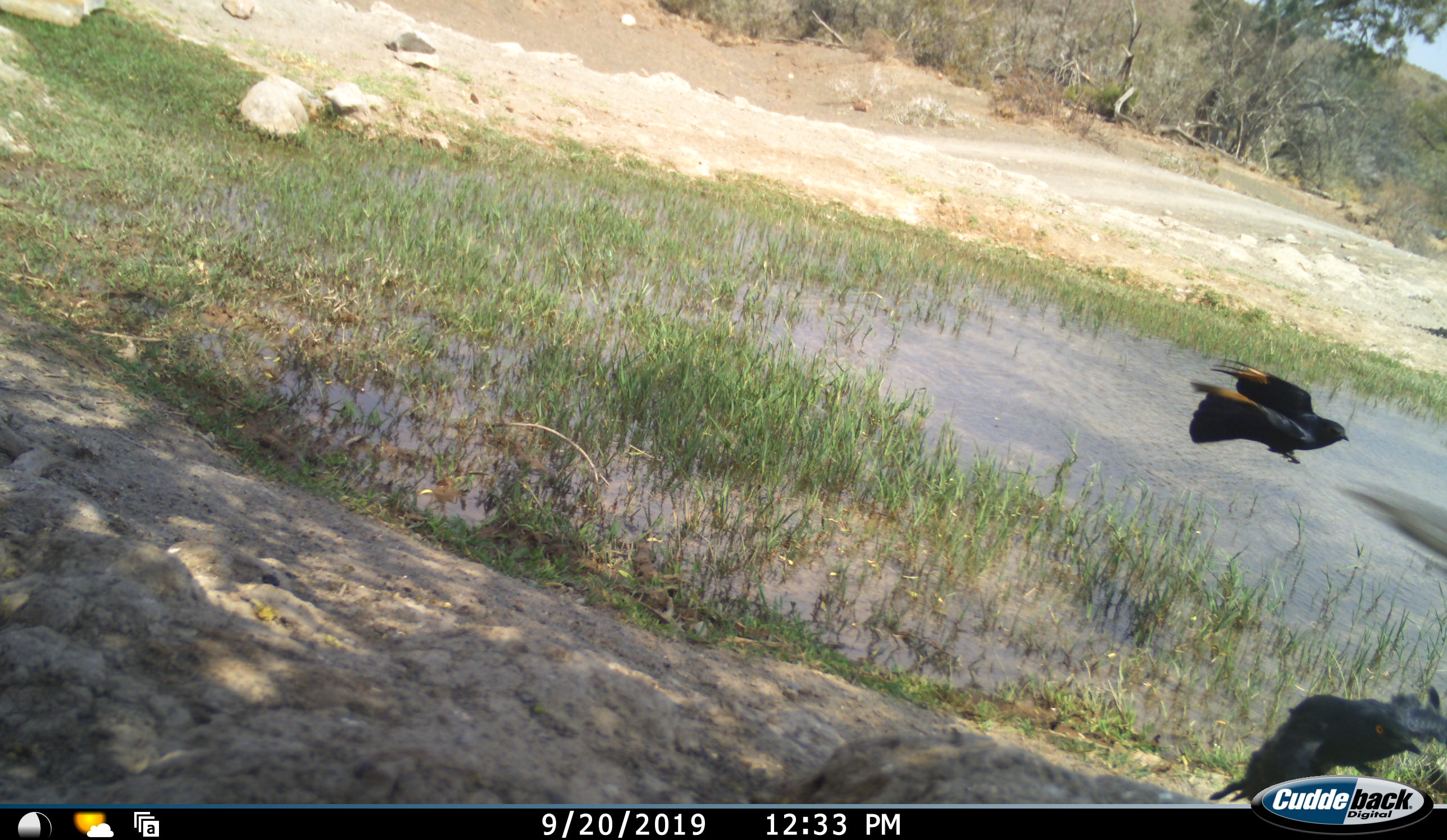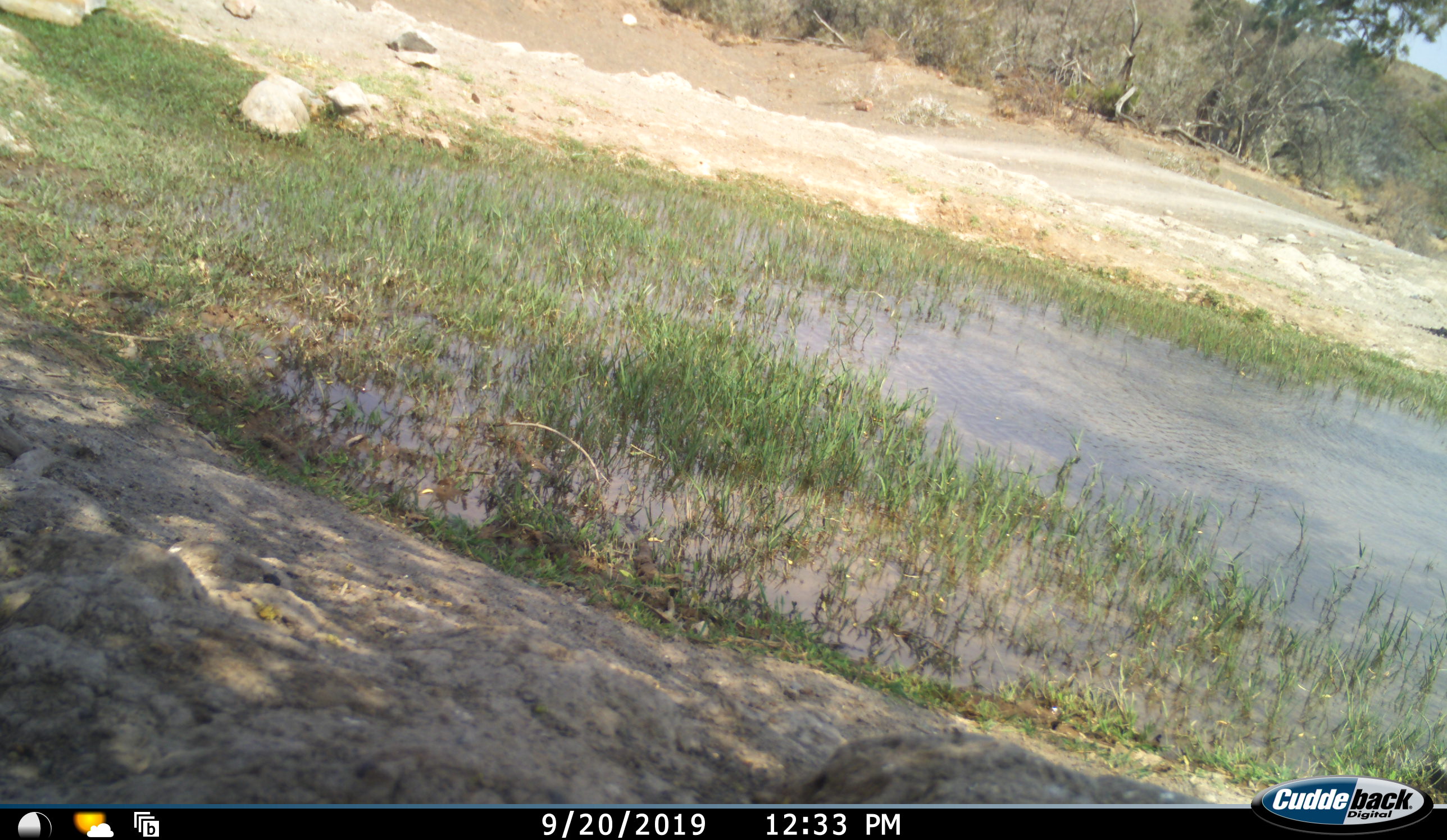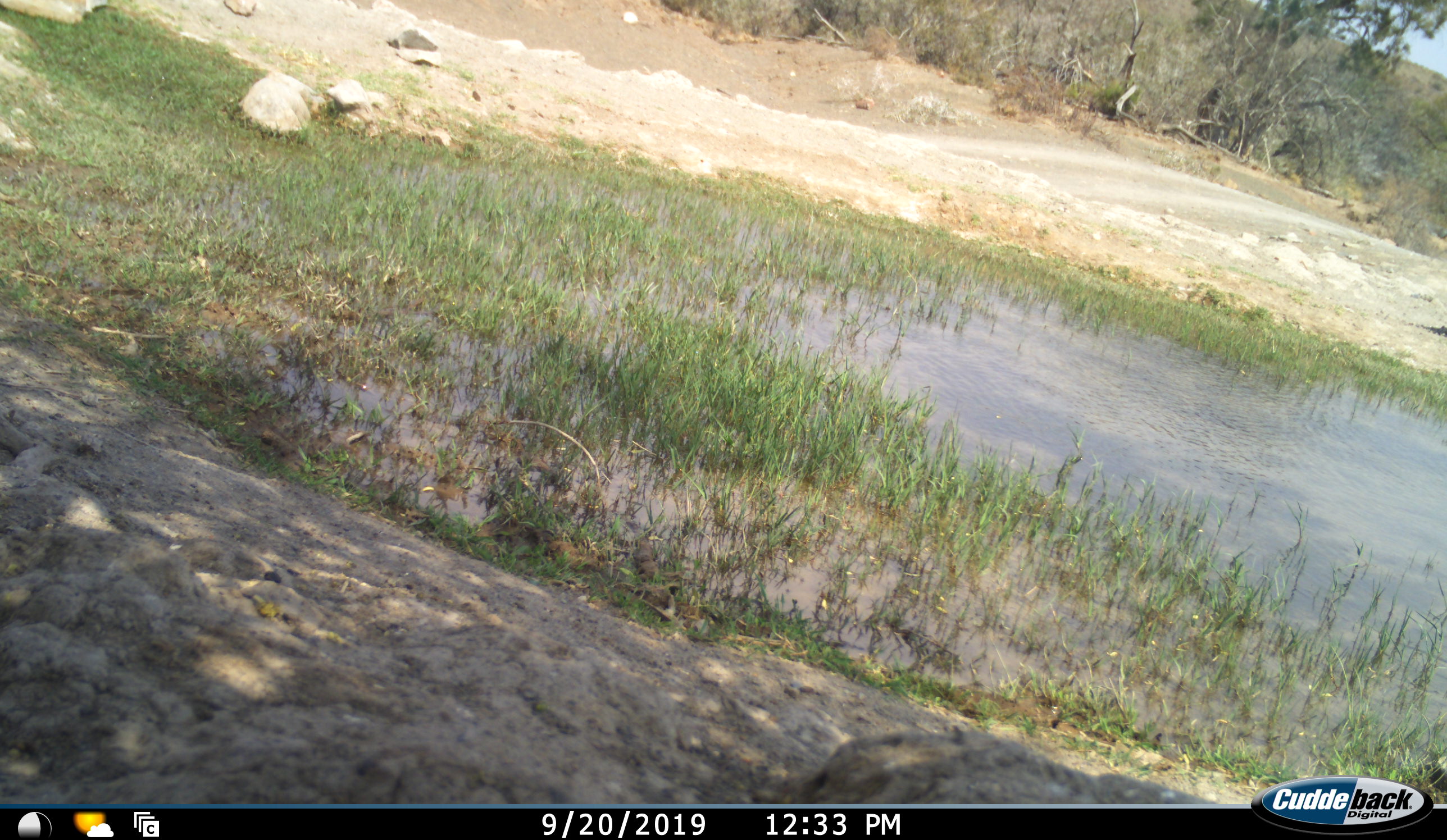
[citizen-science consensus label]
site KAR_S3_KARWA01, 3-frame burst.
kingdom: Animalia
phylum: Chordata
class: Aves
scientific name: Aves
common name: bird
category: birdother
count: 2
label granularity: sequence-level